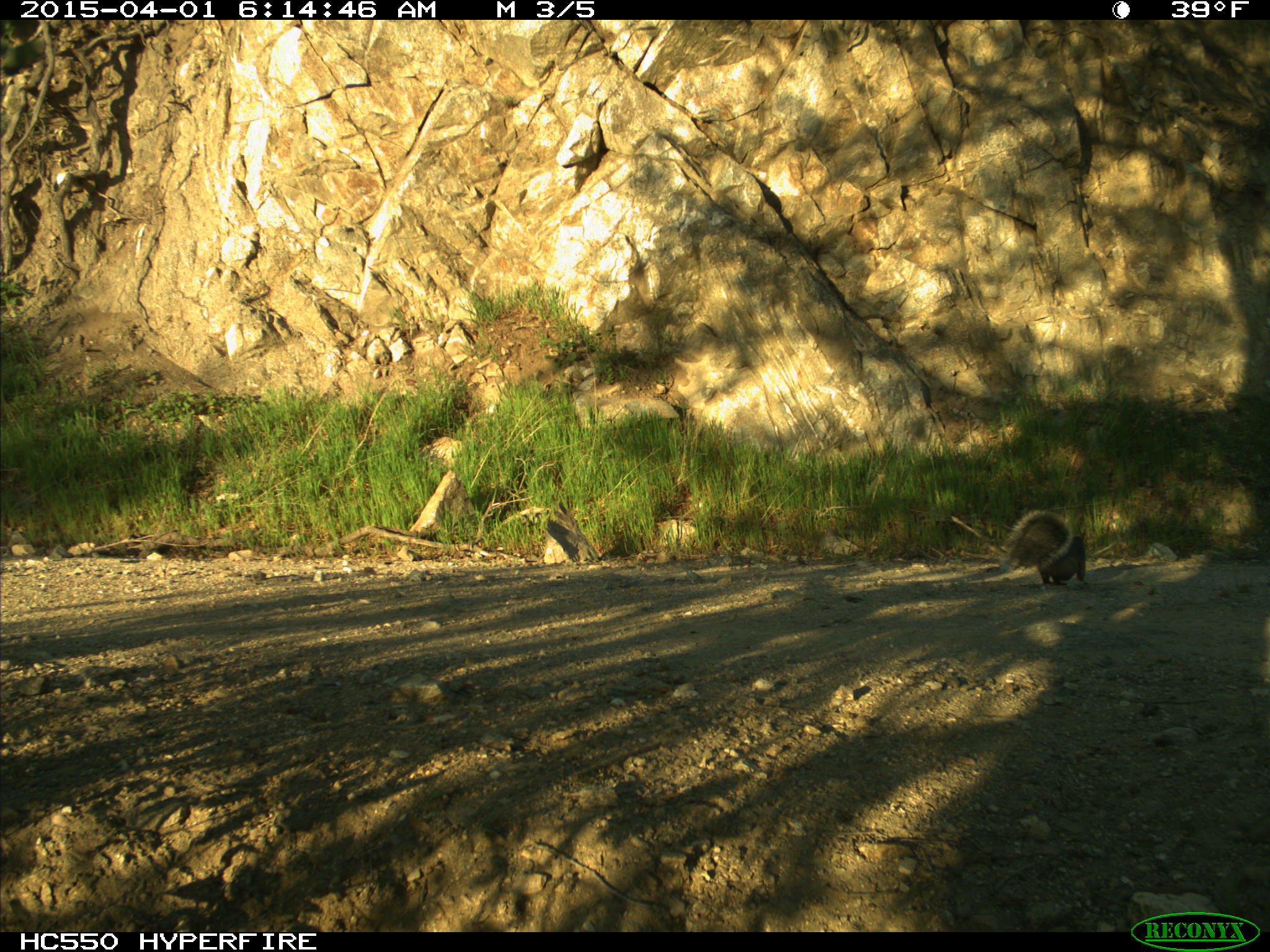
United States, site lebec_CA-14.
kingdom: Animalia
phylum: Chordata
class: Mammalia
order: Rodentia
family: Sciuridae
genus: Sciurus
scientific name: Sciurus carolinensis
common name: eastern gray squirrel